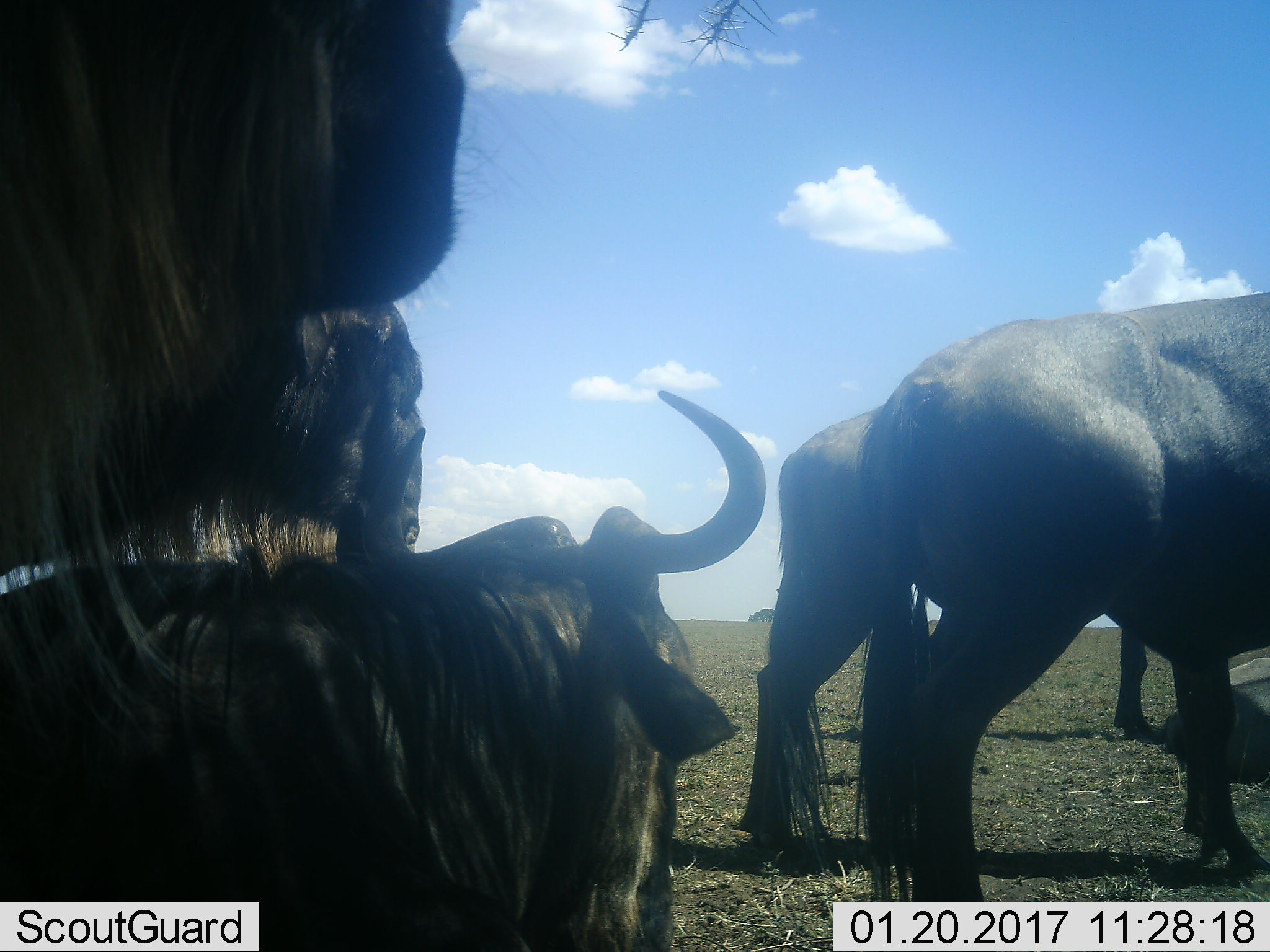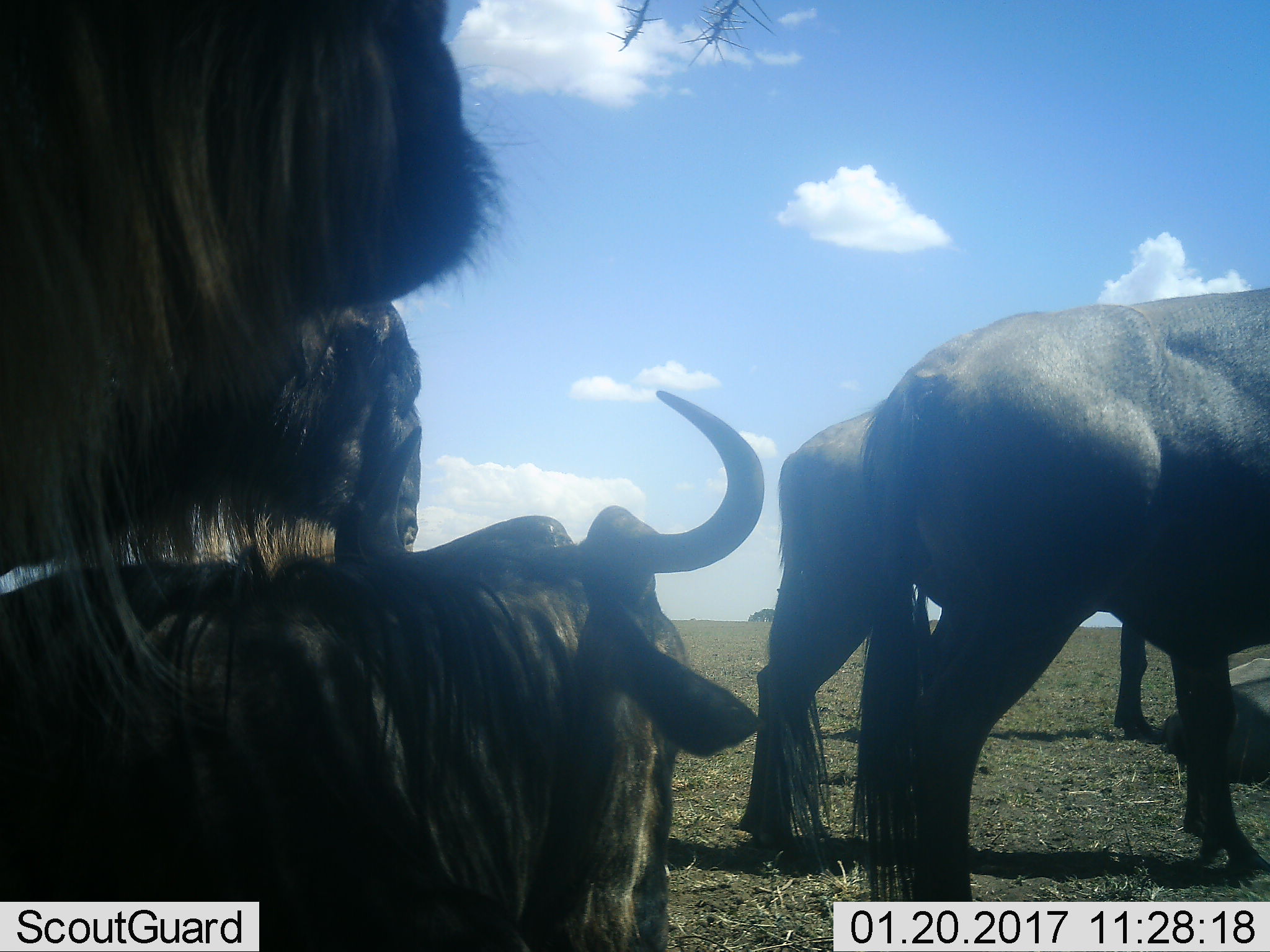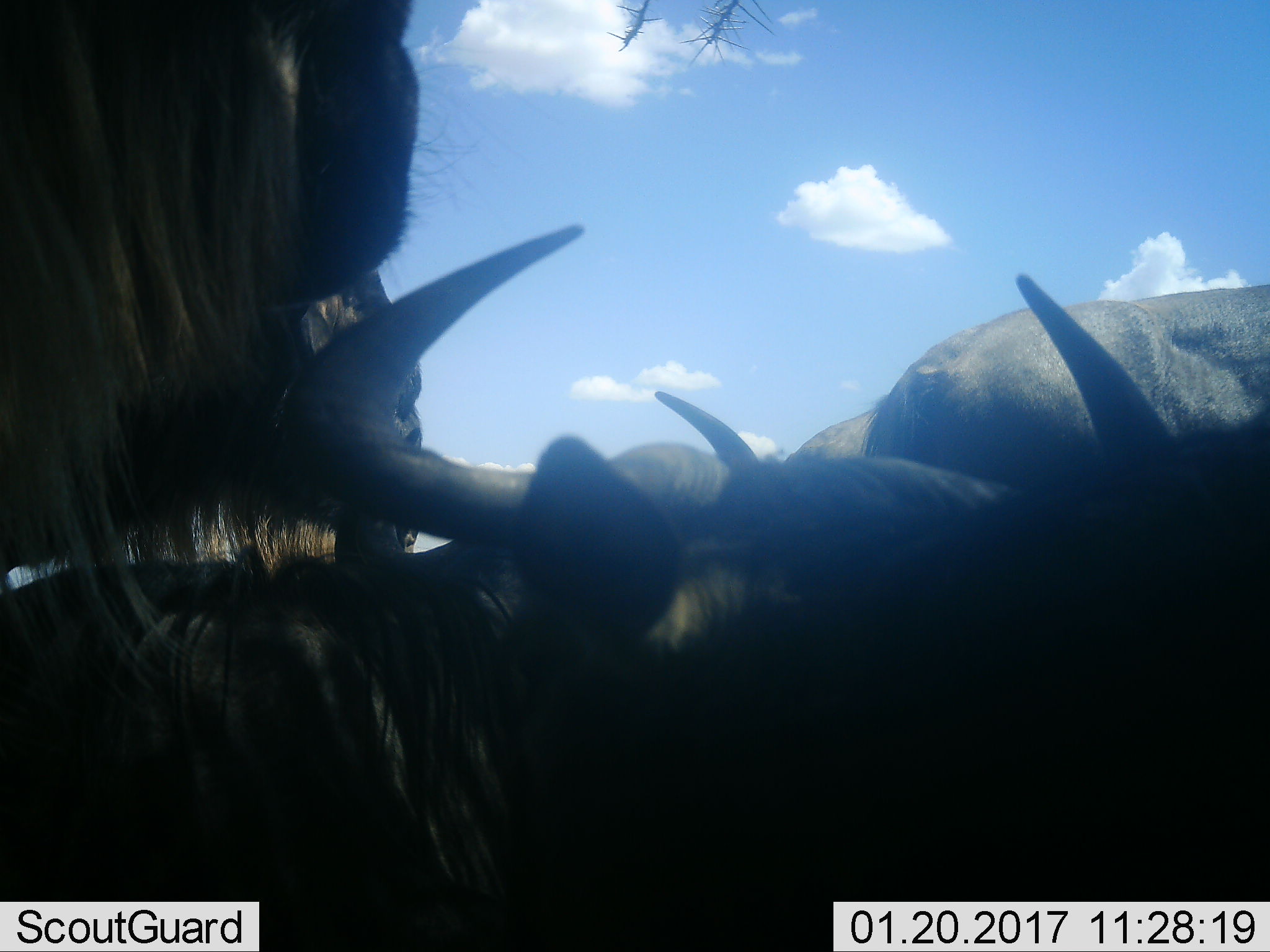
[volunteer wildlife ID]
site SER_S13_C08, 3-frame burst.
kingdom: Animalia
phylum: Chordata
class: Mammalia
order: Artiodactyla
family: Bovidae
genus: Connochaetes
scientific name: Connochaetes taurinus taurinus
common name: blue wildebeest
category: wildebeestblue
Wildebeestblue (blue wildebeest) (Connochaetes taurinus taurinus), count 6. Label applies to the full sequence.